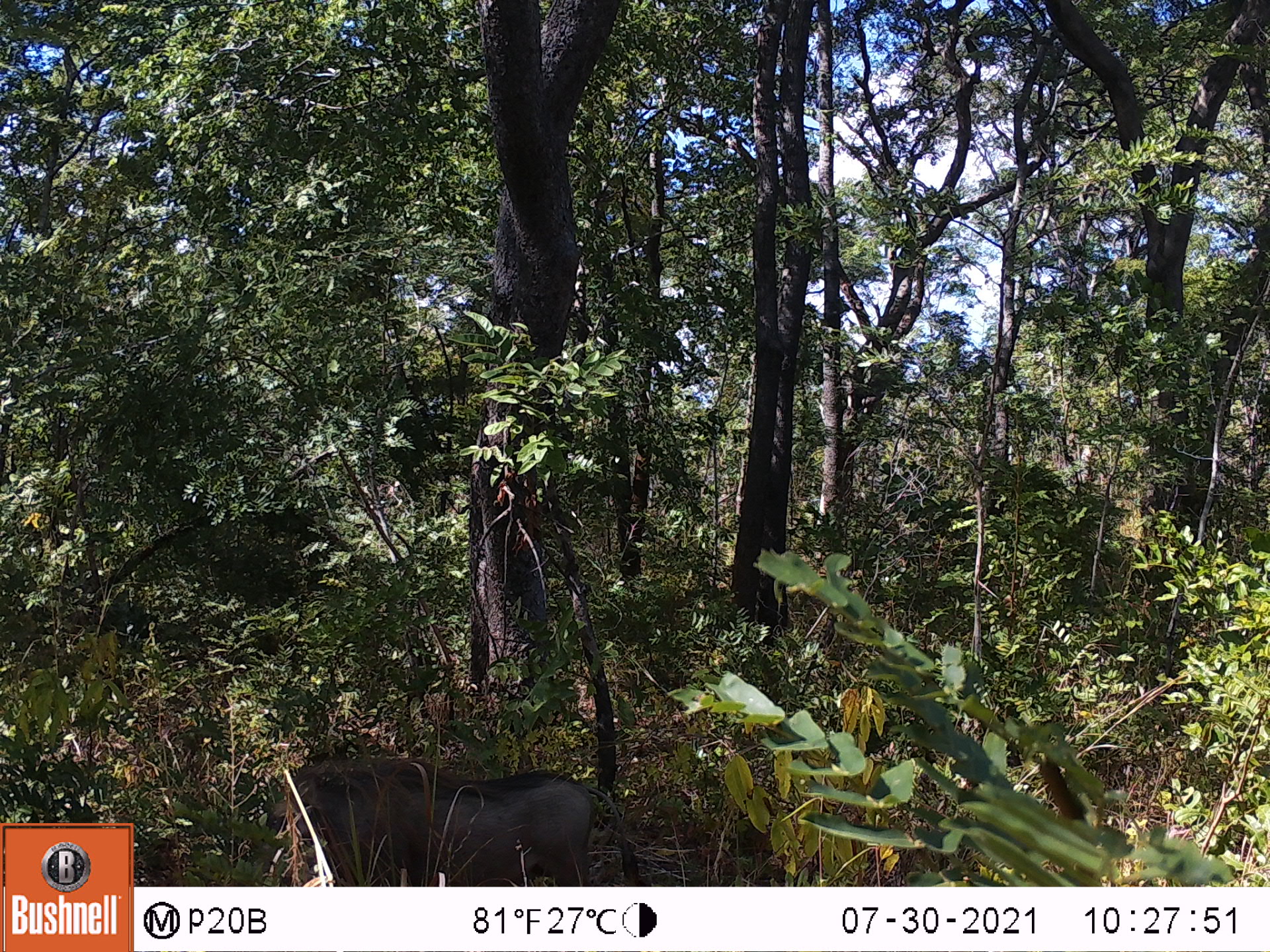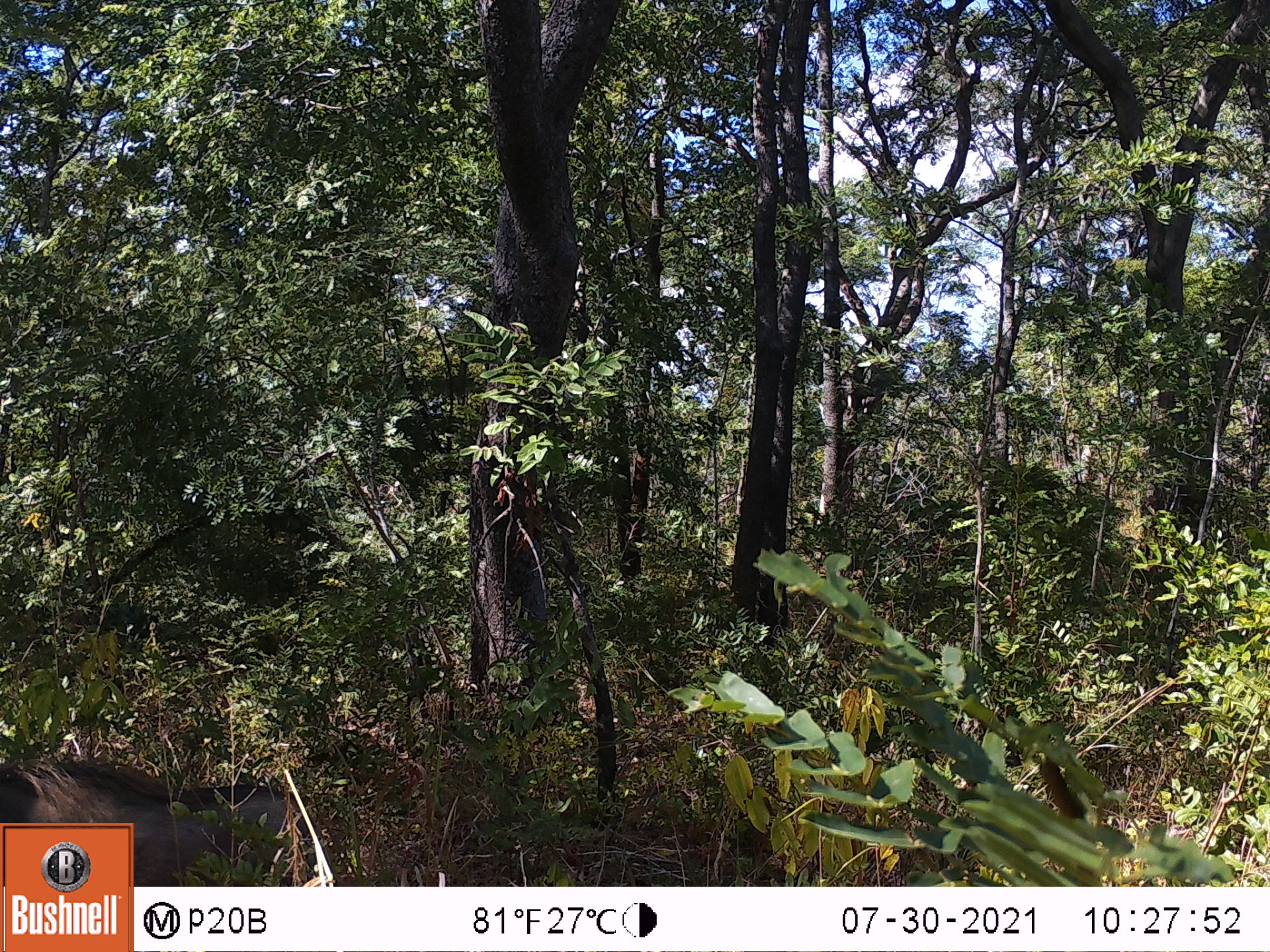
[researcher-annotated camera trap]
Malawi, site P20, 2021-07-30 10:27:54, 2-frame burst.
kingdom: Animalia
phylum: Chordata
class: Mammalia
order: Artiodactyla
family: Suidae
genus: Phacochoerus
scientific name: Phacochoerus africanus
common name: common warthog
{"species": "common warthog (Phacochoerus africanus)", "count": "1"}